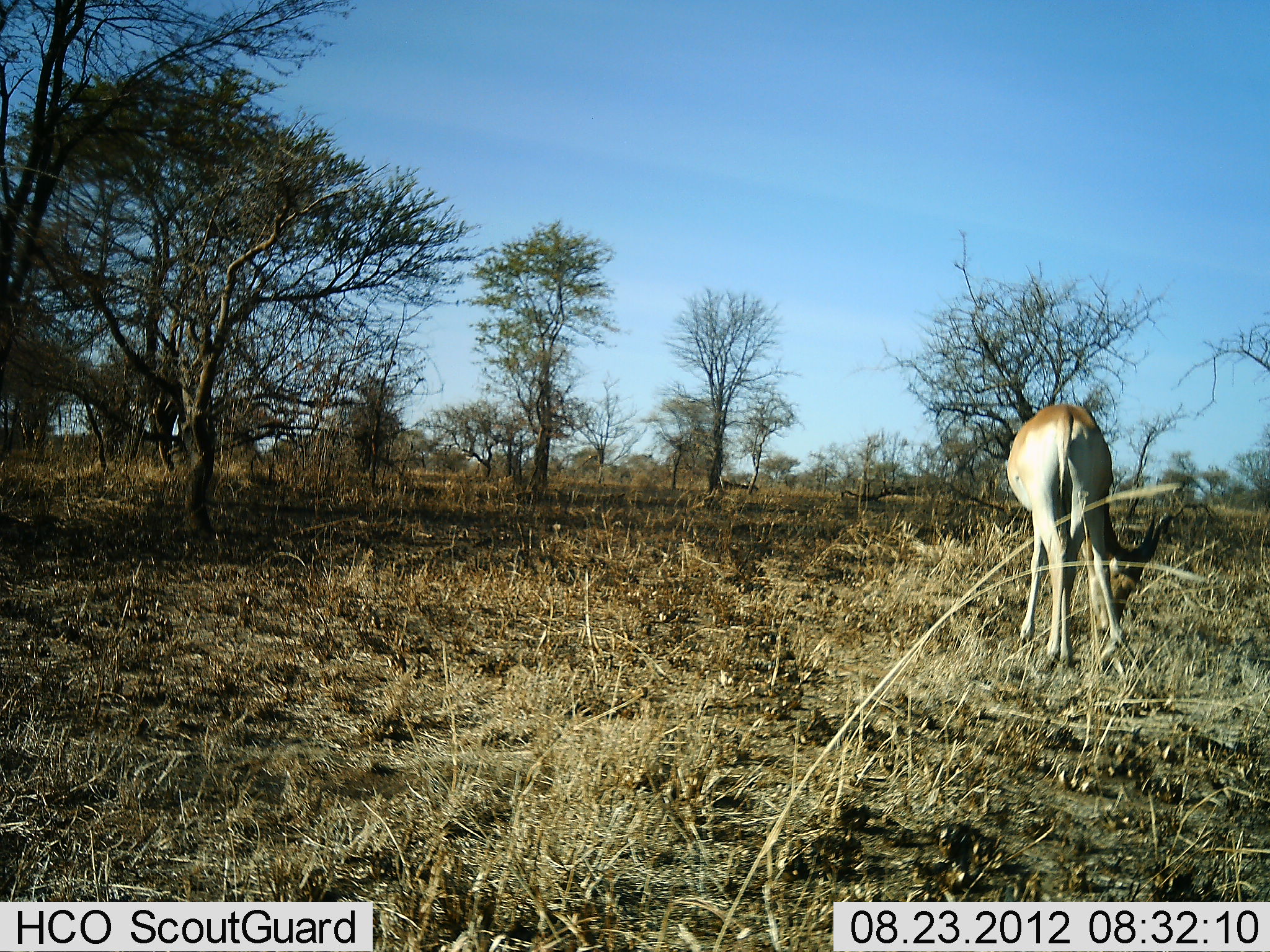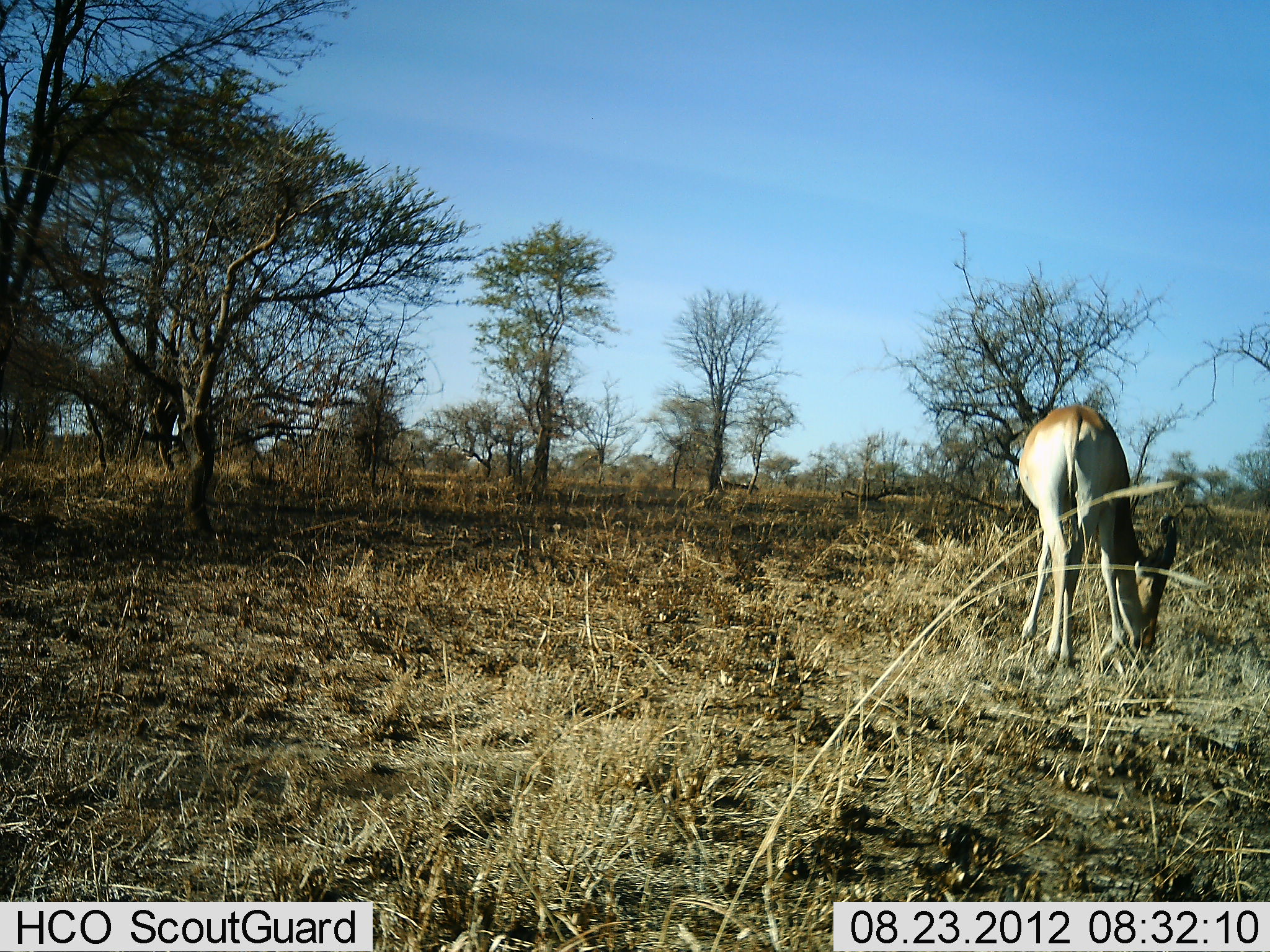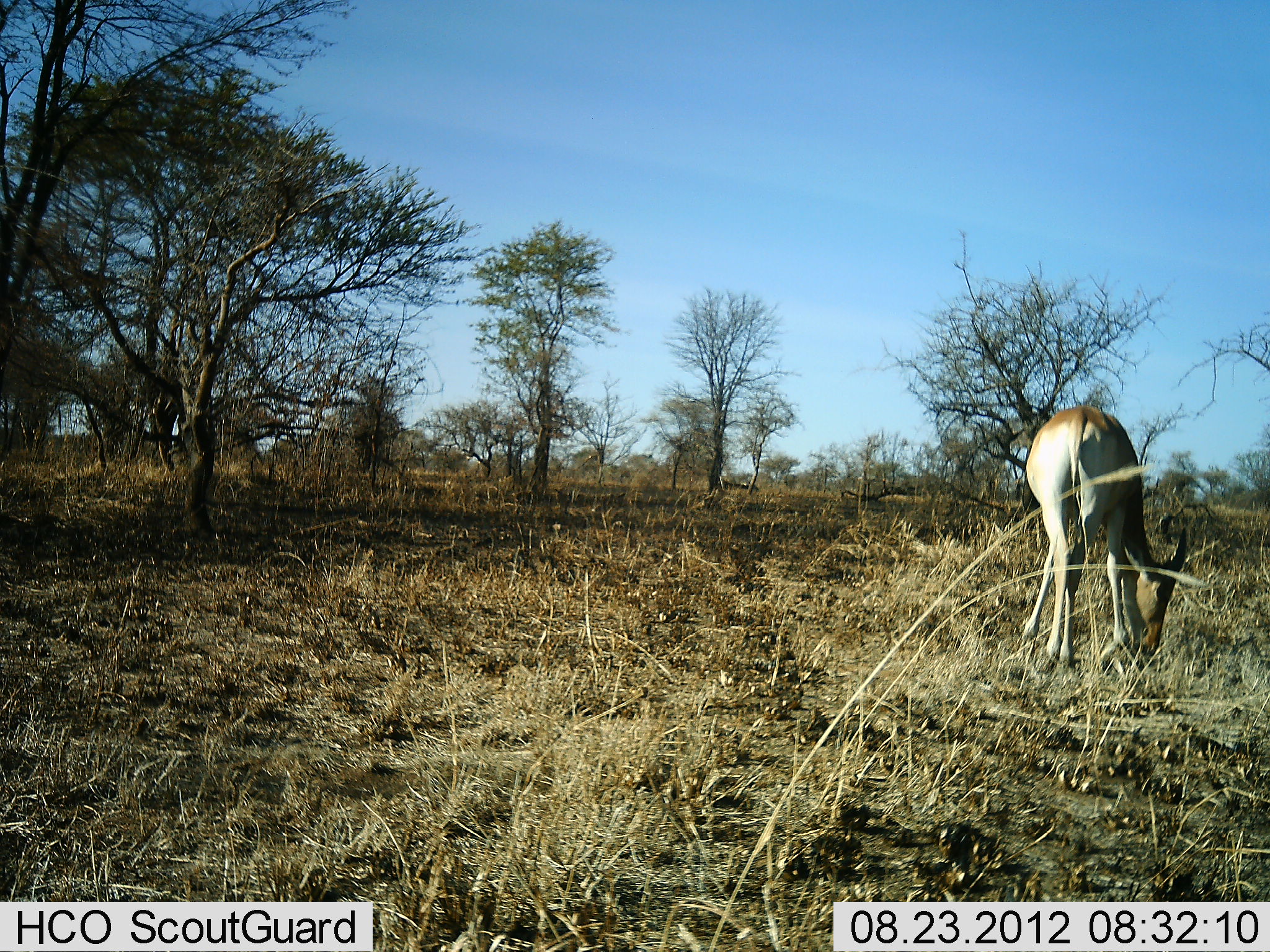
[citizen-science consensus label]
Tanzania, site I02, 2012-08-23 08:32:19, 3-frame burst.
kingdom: Animalia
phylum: Chordata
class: Mammalia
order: Artiodactyla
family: Bovidae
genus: Nanger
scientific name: Nanger granti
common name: grant's gazelle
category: gazellegrants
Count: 1.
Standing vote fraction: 10%.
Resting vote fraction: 0%.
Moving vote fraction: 0%.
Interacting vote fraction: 0%.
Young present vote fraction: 0%.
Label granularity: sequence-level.